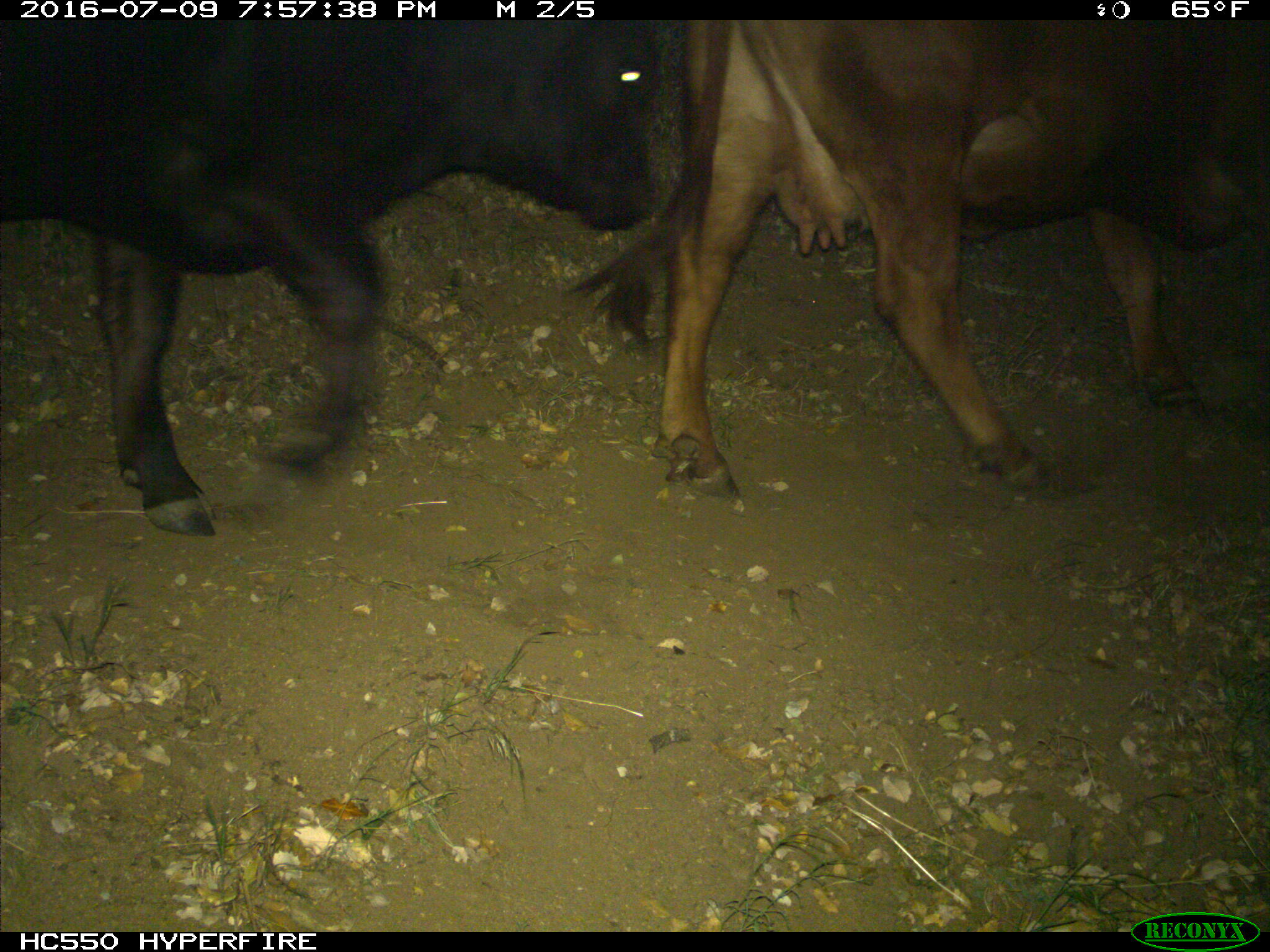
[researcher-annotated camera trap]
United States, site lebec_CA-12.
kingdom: Animalia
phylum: Chordata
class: Mammalia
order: Artiodactyla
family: Bovidae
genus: Bos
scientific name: Bos taurus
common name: domestic cow